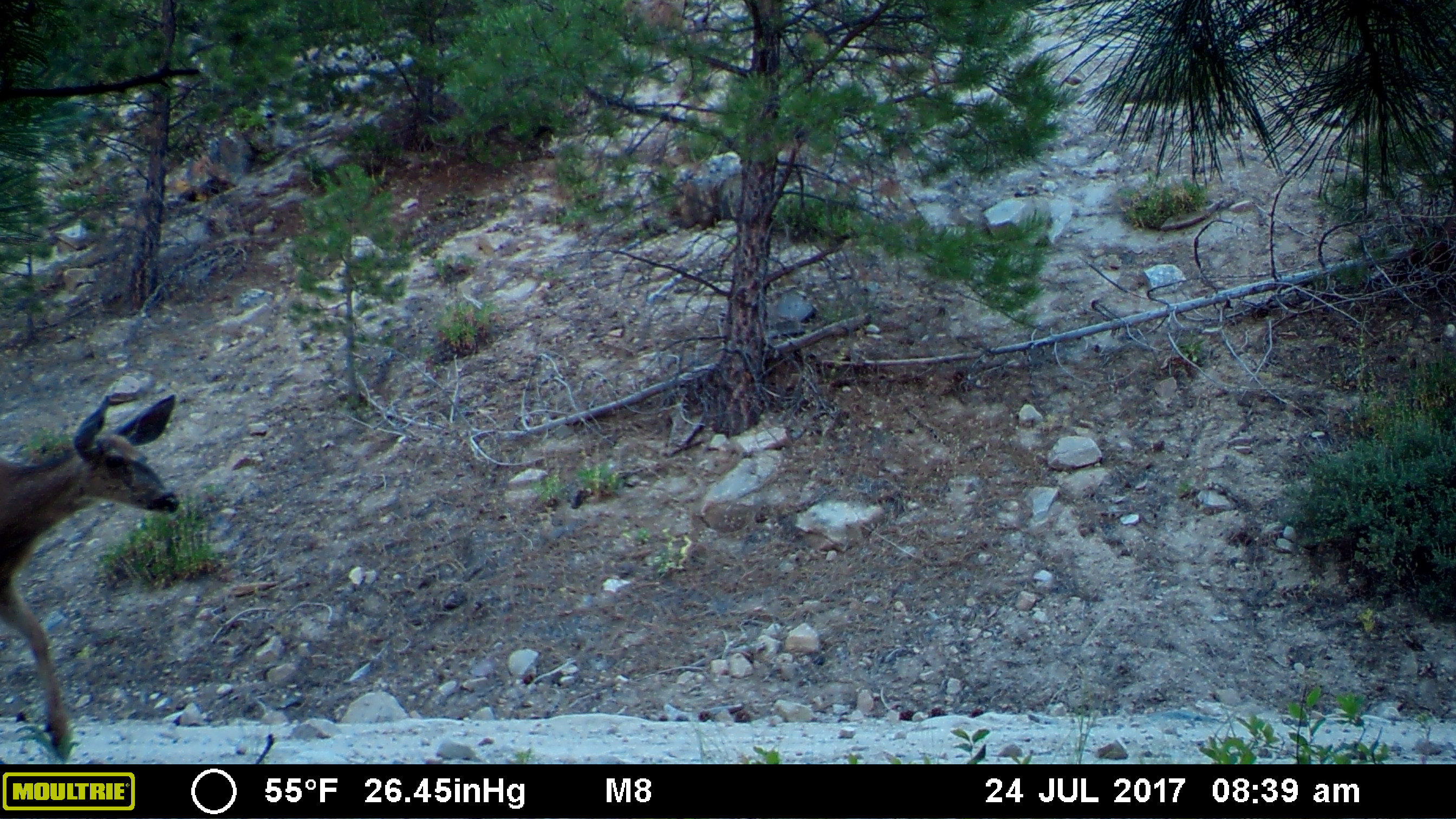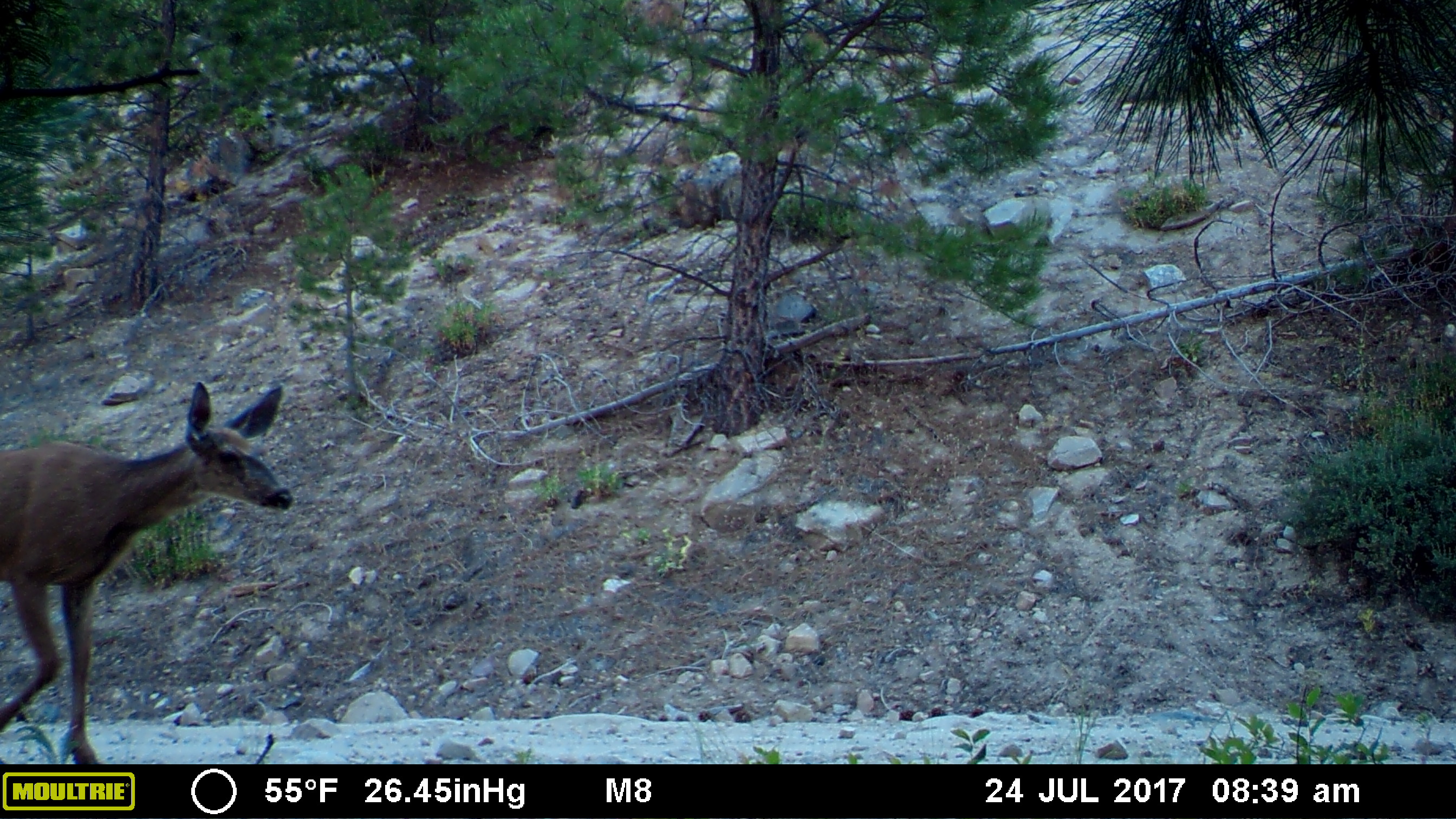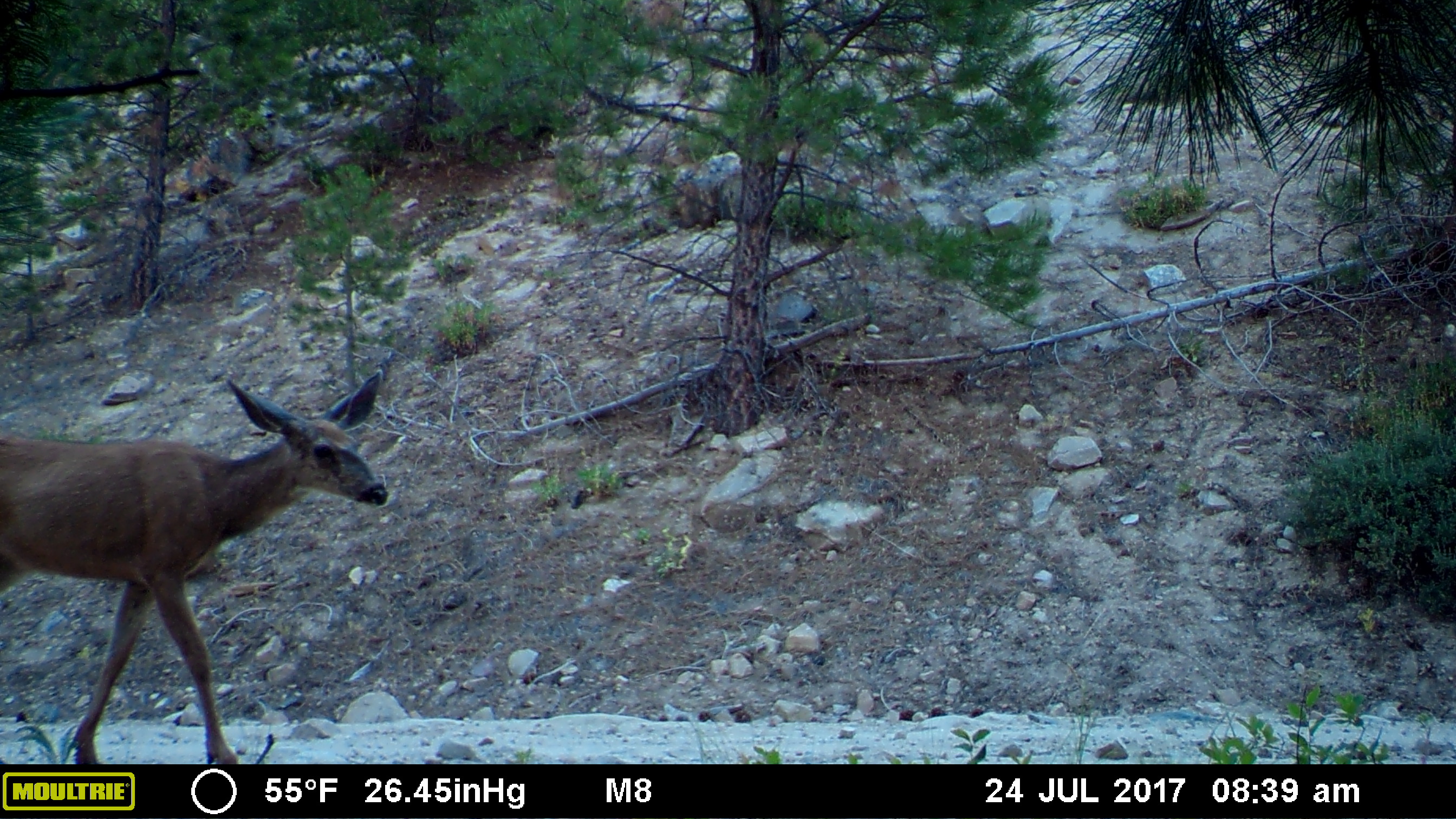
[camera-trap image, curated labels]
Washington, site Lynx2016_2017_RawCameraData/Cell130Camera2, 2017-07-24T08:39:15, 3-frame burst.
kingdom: Animalia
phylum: Chordata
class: Mammalia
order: Artiodactyla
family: Cervidae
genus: Odocoileus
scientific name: Odocoileus hemionus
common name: mule deer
Odocoileus hemionus (mule deer). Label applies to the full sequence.